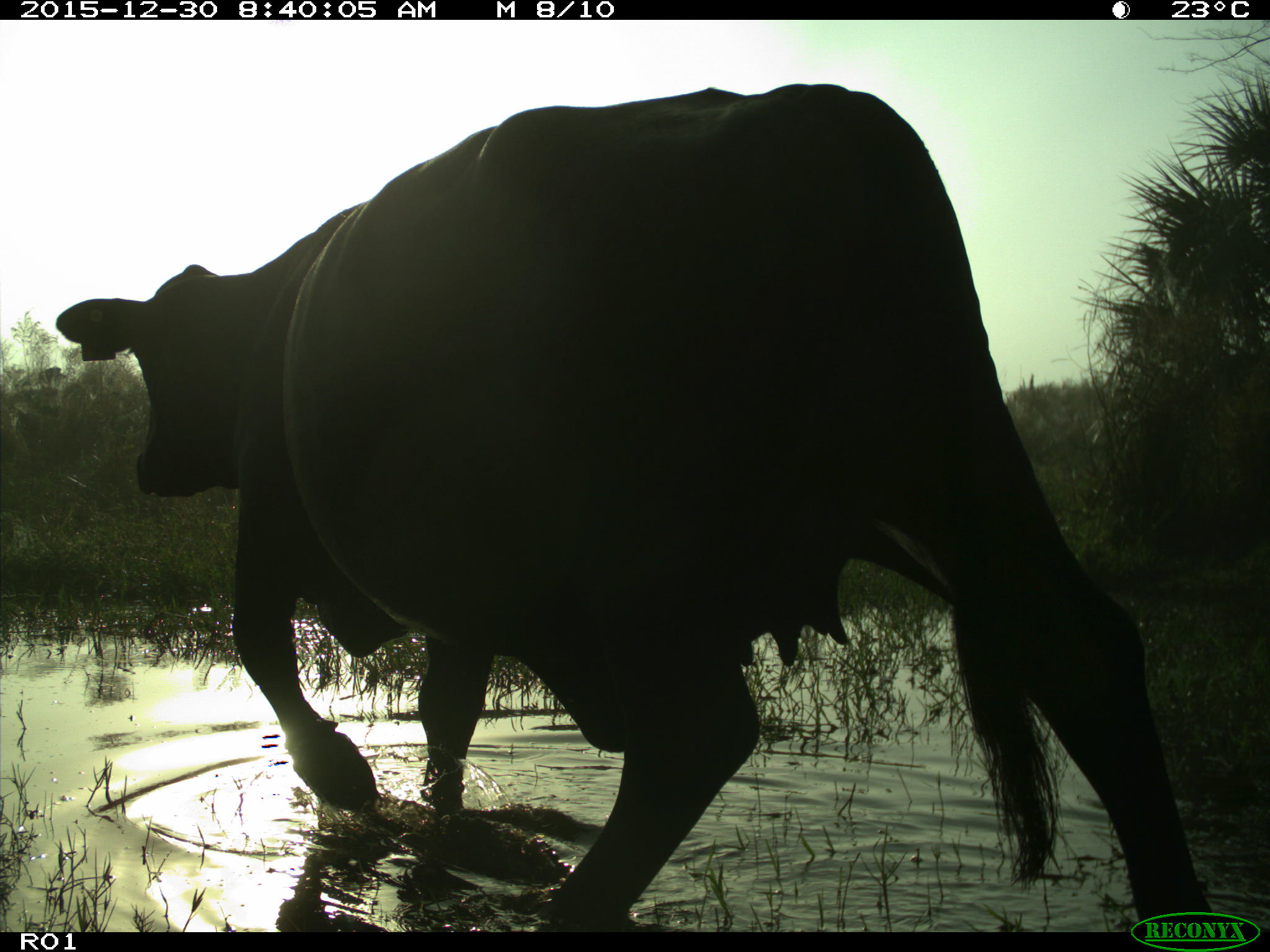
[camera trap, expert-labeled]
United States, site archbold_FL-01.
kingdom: Animalia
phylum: Chordata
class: Mammalia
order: Artiodactyla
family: Bovidae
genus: Bos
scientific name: Bos taurus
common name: domestic cow